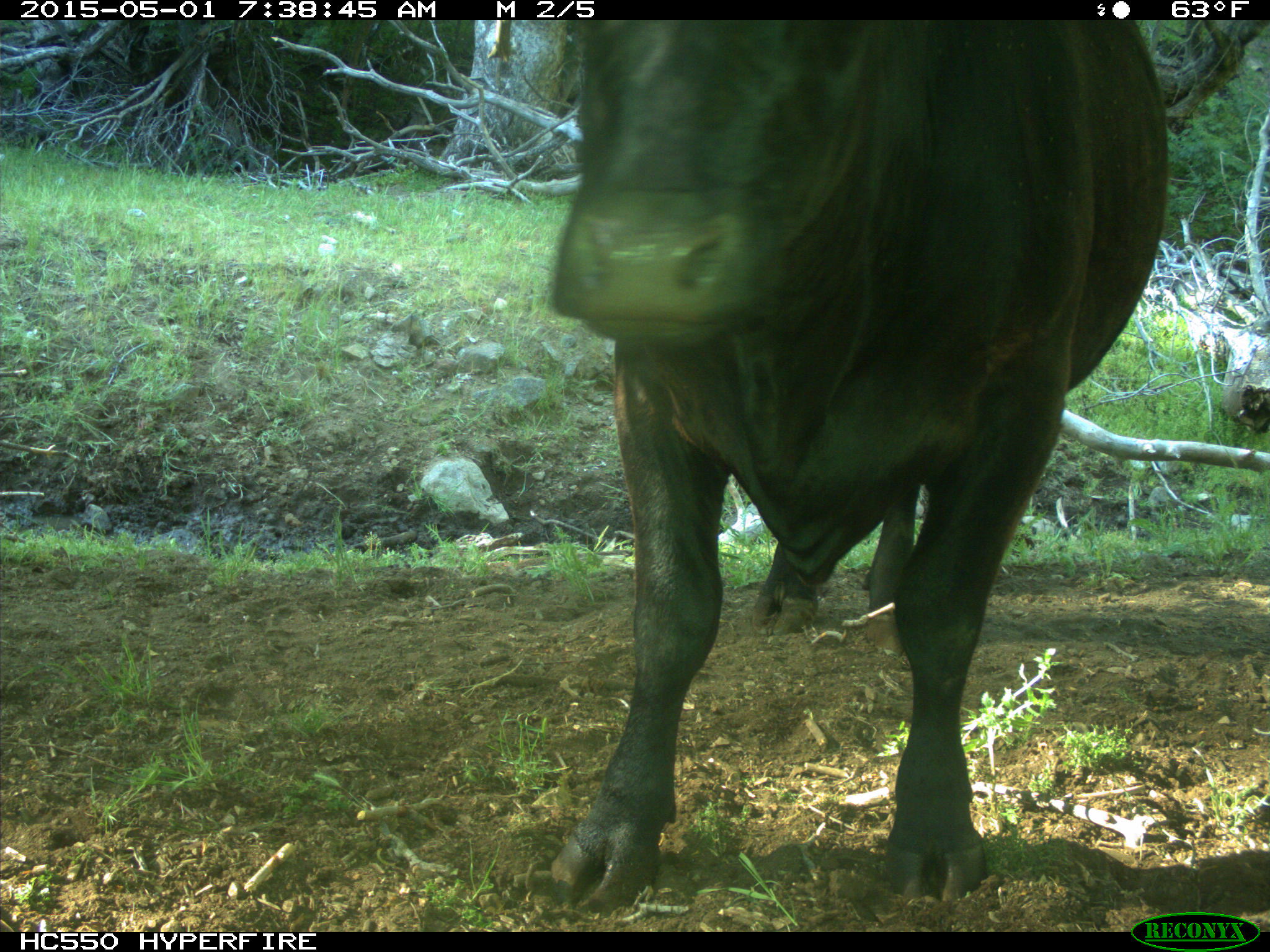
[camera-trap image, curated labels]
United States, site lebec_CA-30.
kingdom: Animalia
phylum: Chordata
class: Mammalia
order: Artiodactyla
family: Bovidae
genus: Bos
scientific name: Bos taurus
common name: domestic cow